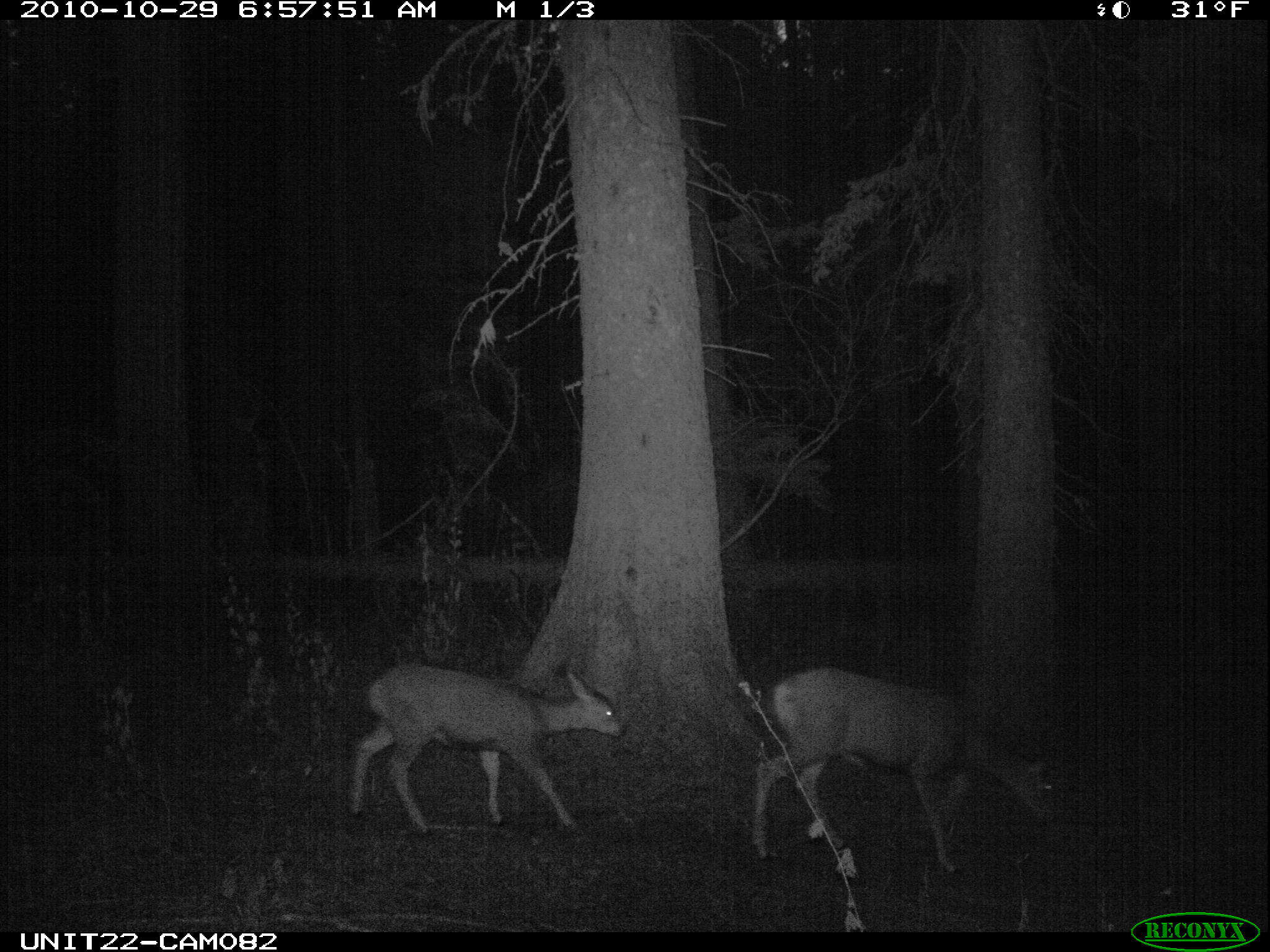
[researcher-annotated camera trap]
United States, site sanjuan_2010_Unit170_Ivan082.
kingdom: Animalia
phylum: Chordata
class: Mammalia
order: Artiodactyla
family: Cervidae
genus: Odocoileus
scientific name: Odocoileus hemionus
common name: mule deer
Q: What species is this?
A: Odocoileus hemionus (mule deer).